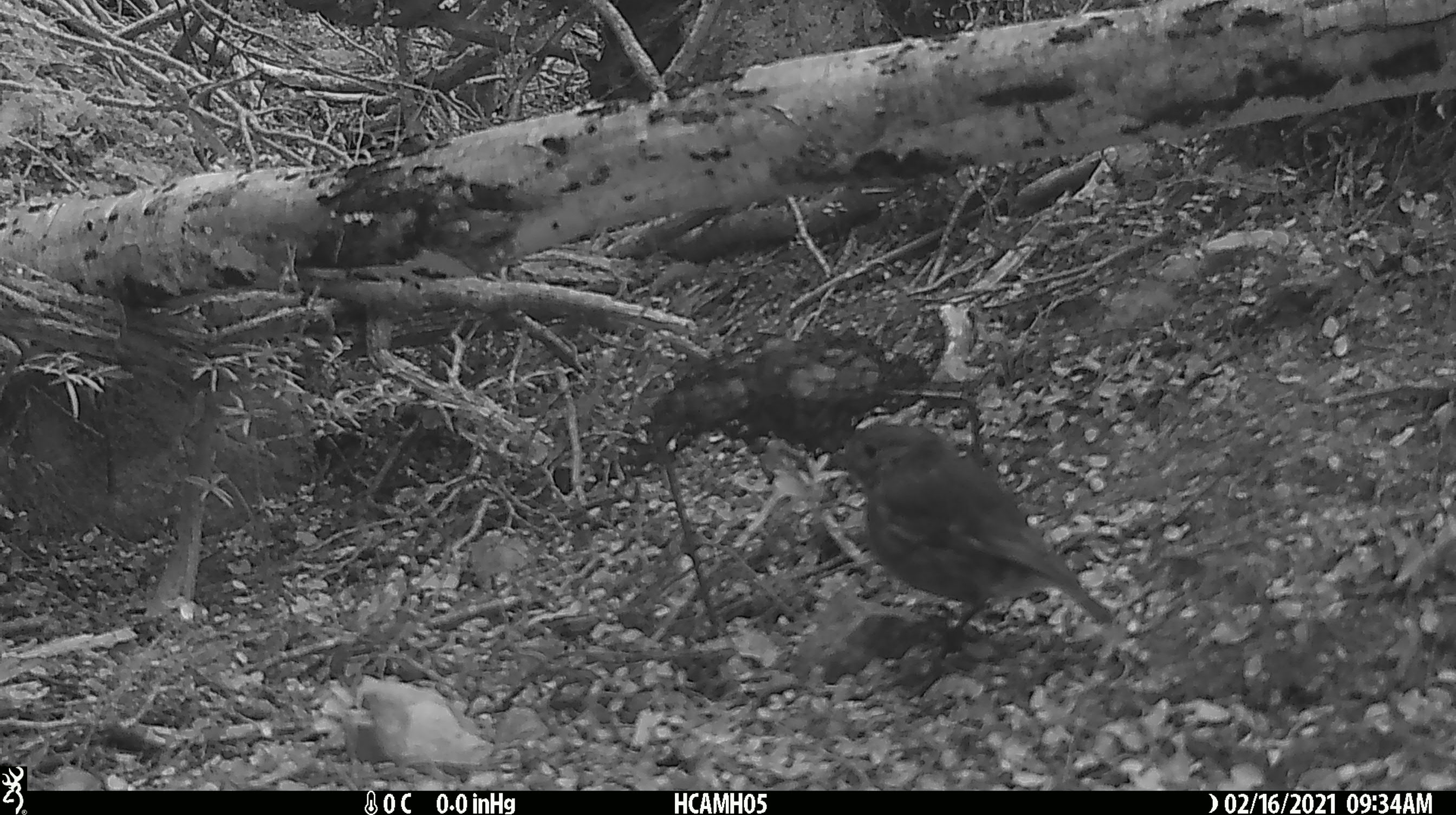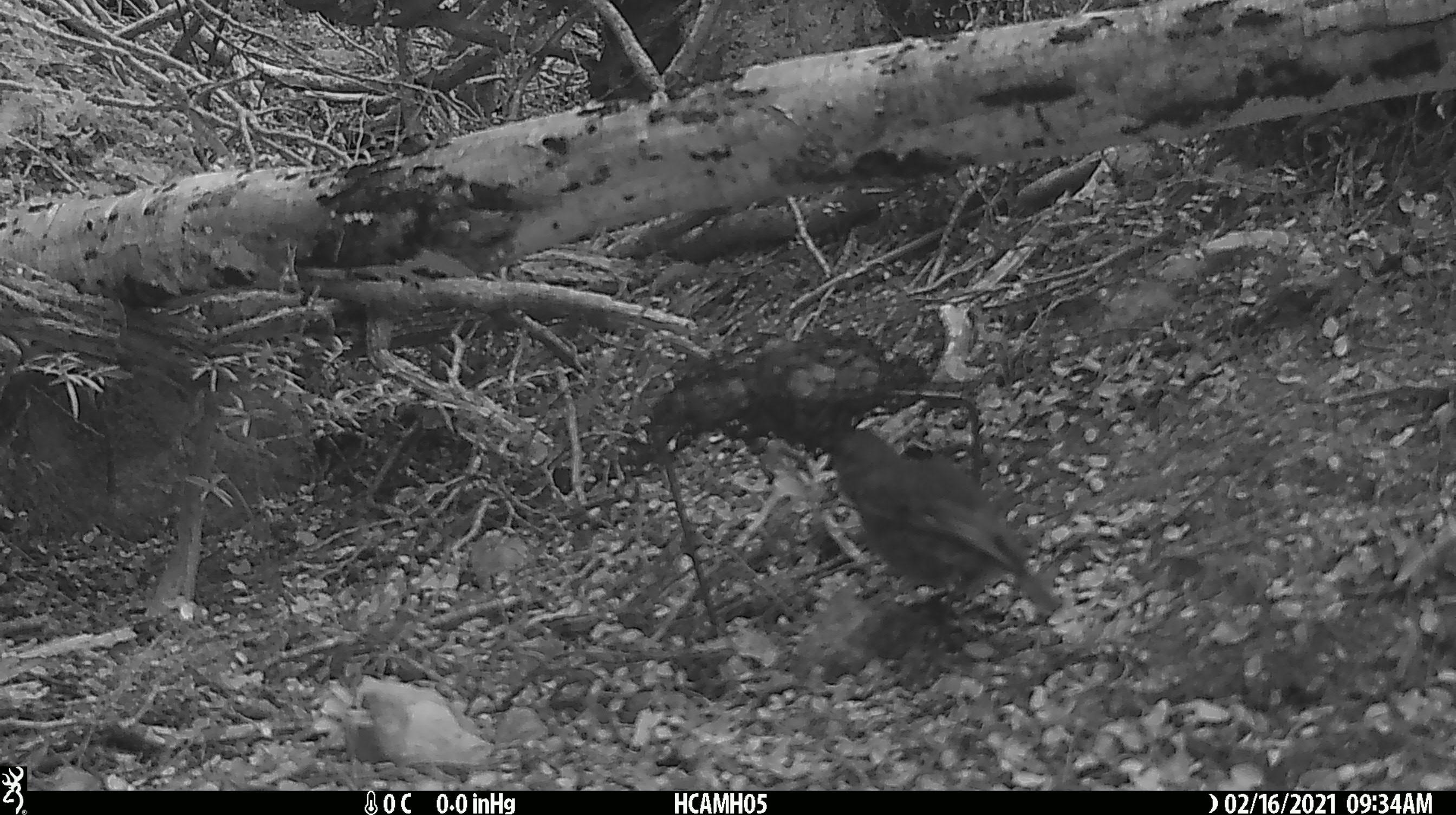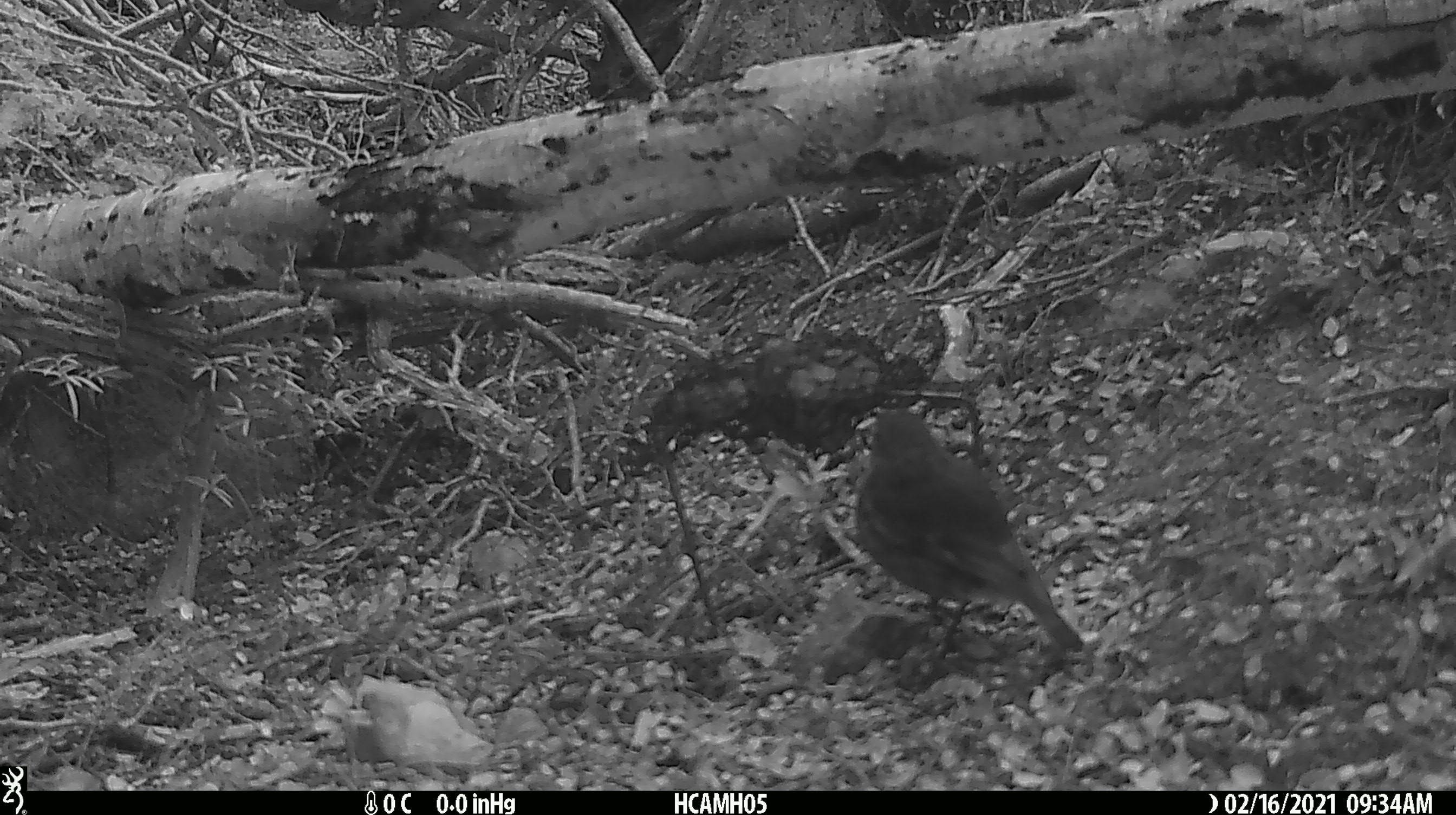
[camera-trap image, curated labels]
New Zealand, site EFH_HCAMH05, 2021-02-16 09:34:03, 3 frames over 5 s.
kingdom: Animalia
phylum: Chordata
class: Aves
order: Passeriformes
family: Petroicidae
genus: Petroica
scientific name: Petroica australis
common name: new zealand robin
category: robin